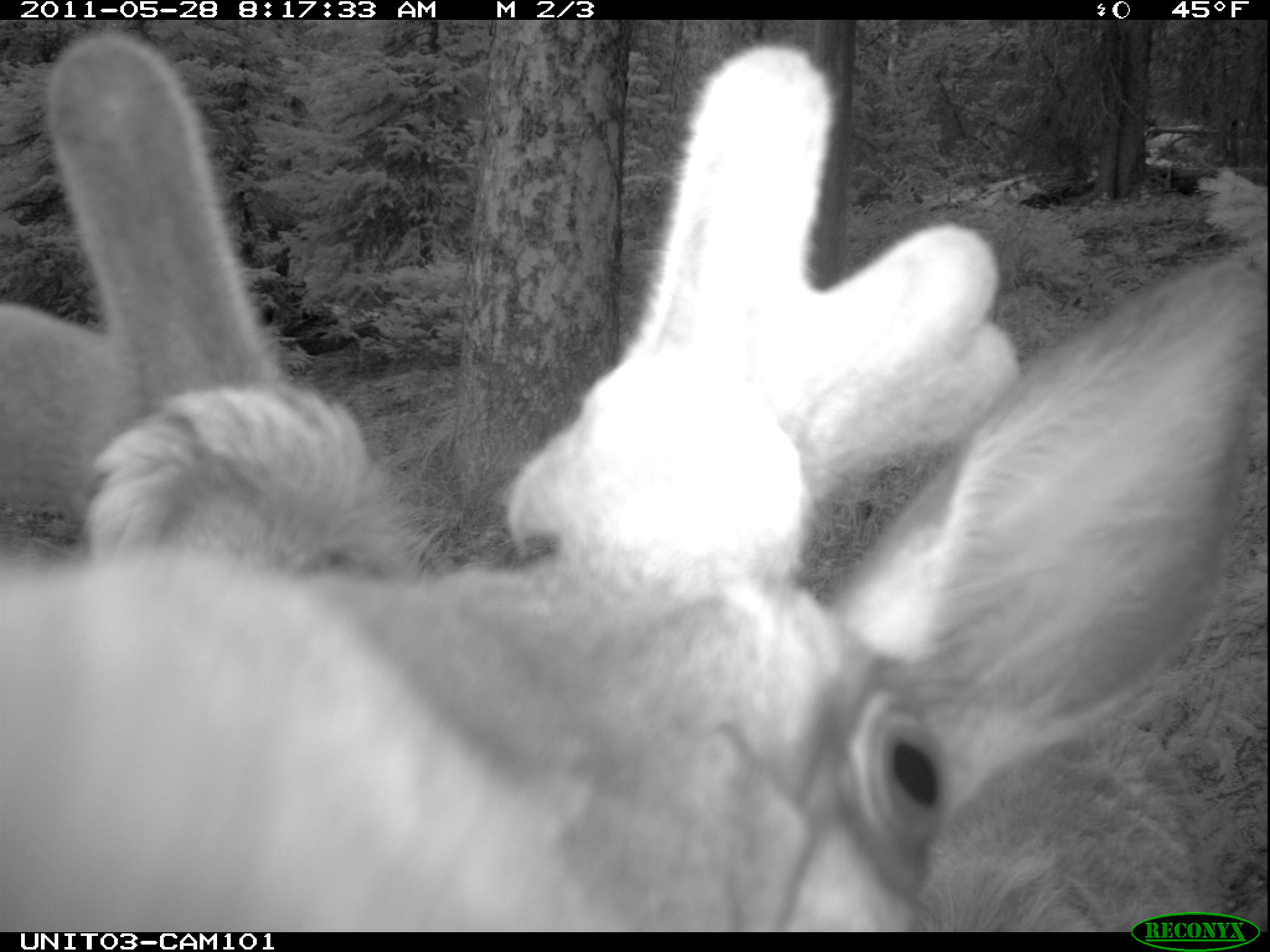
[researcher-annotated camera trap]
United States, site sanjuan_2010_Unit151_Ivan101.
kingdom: Animalia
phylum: Chordata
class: Mammalia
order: Artiodactyla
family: Cervidae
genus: Cervus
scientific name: Cervus elaphus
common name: red deer